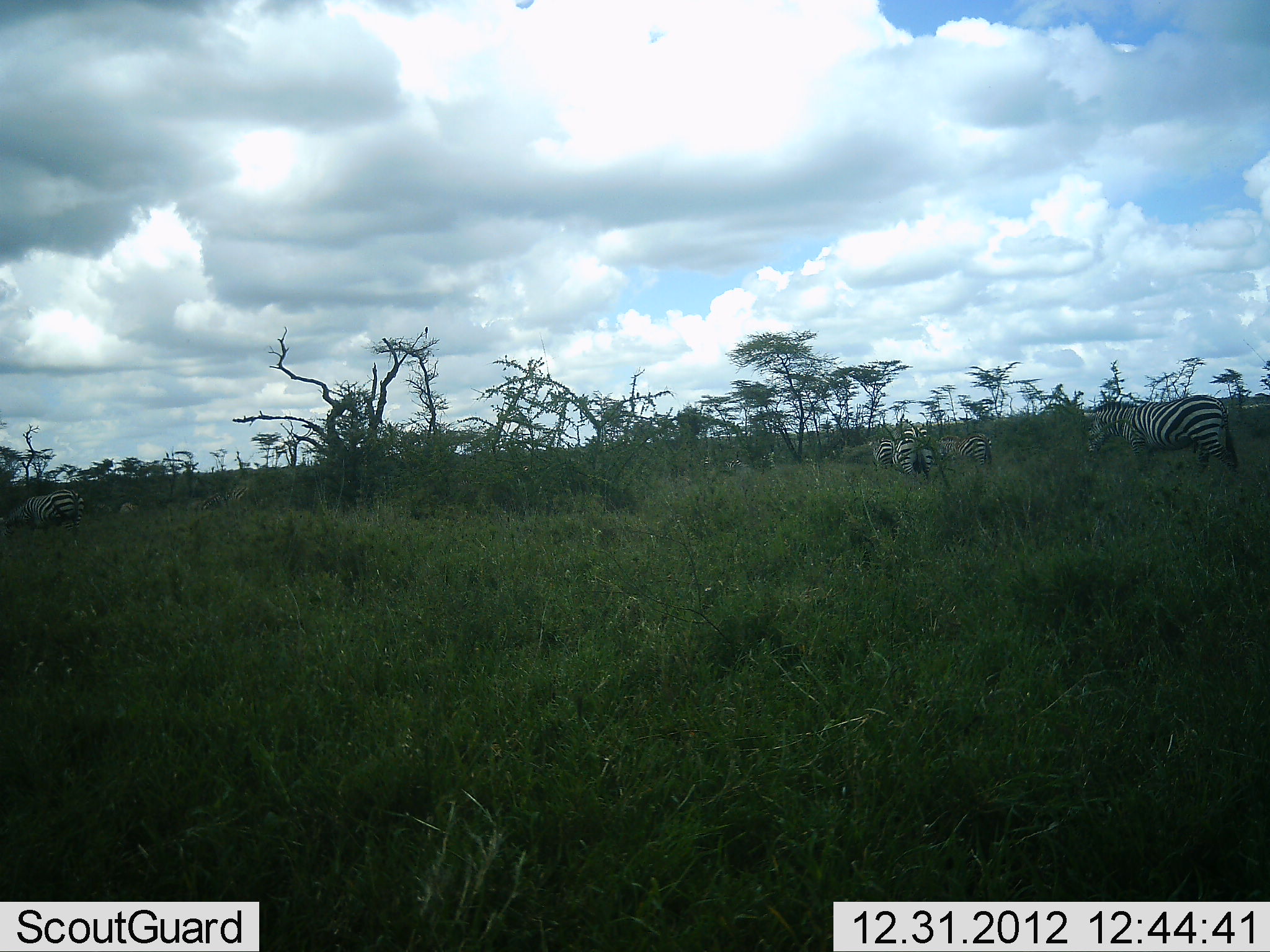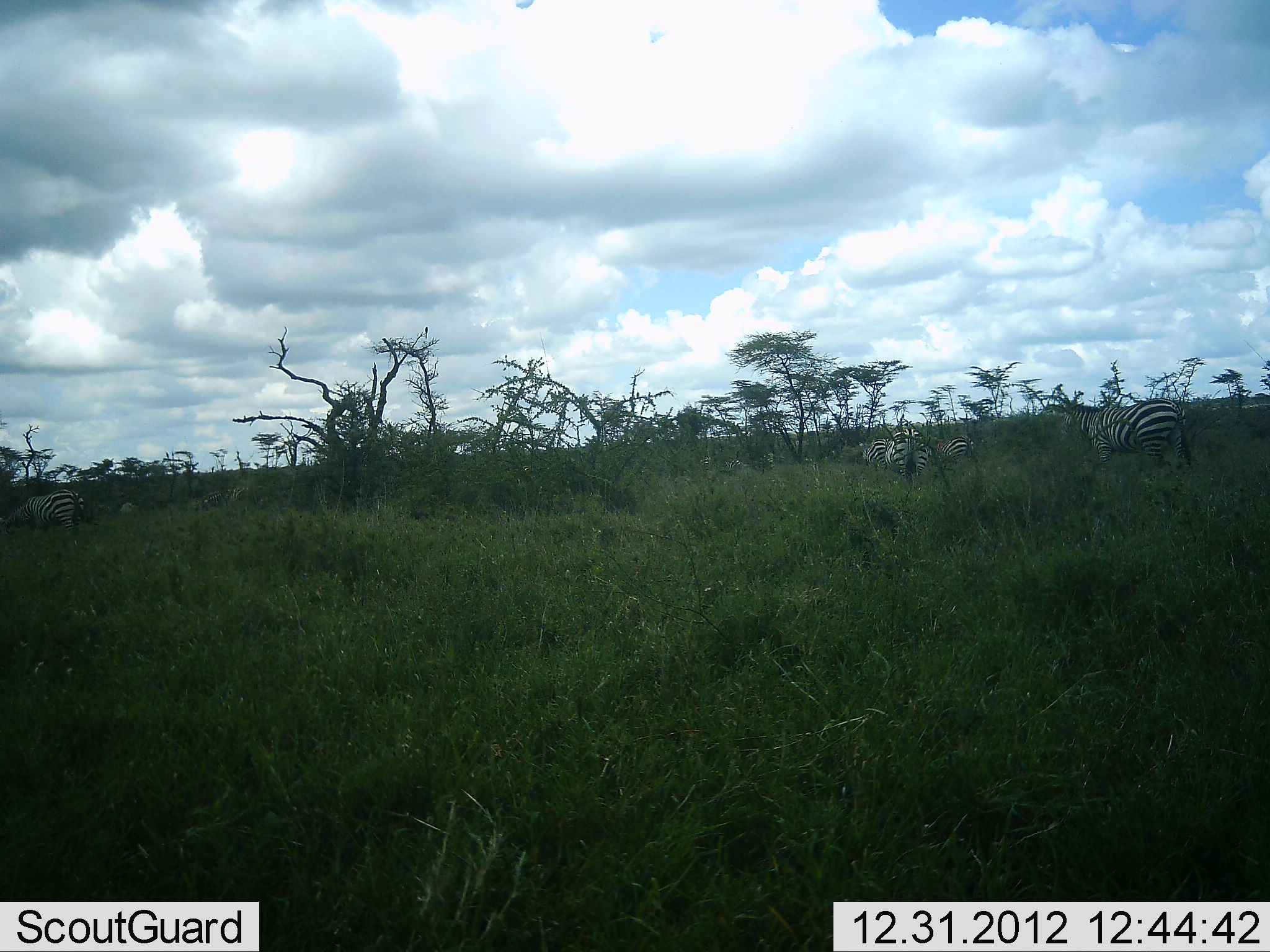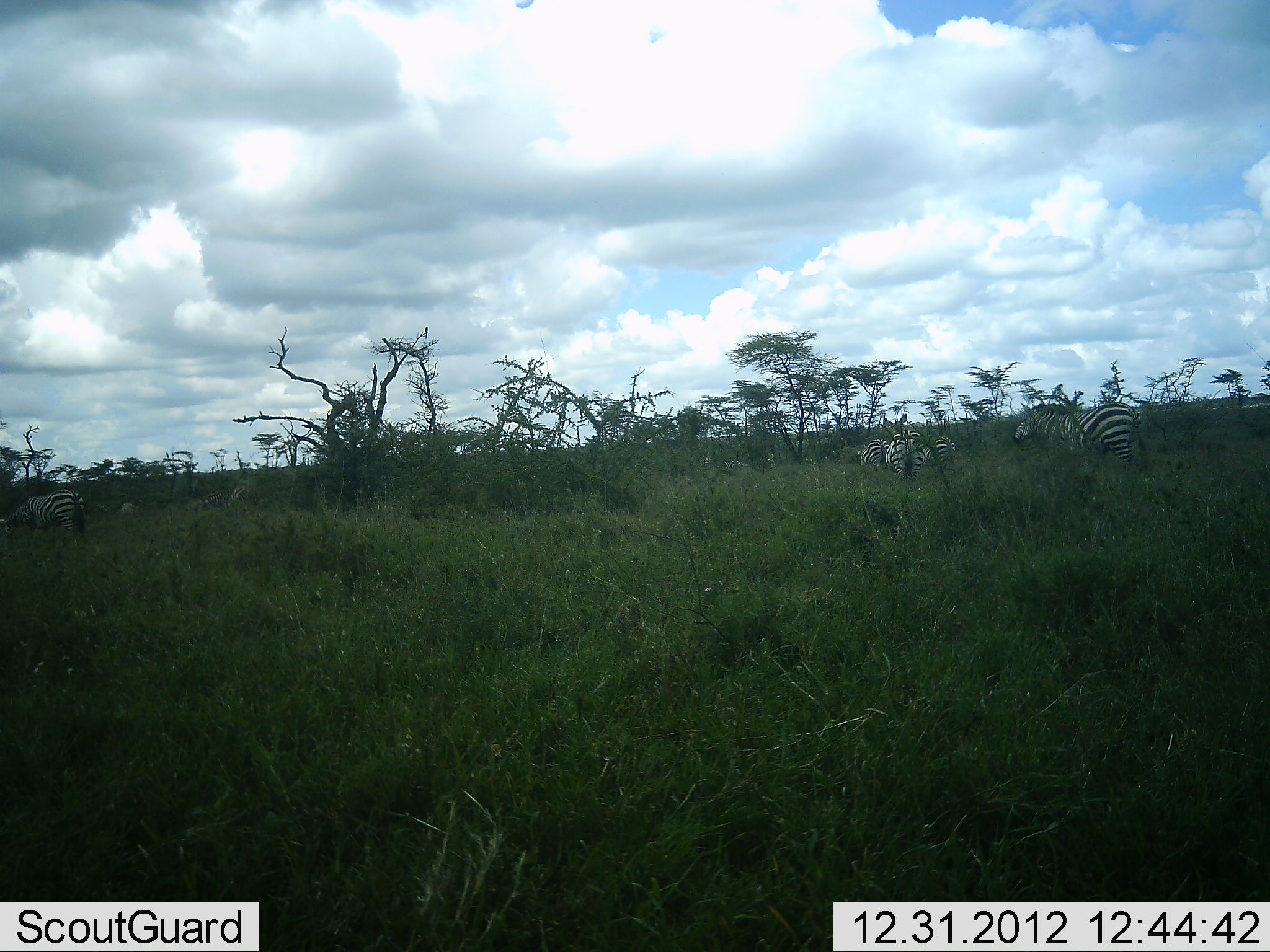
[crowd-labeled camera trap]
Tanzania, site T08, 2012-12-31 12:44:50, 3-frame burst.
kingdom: Animalia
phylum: Chordata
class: Mammalia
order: Perissodactyla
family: Equidae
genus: Equus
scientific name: Equus quagga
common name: plains zebra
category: zebra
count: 5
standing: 36%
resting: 0%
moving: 82%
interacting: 0%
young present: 4%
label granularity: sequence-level